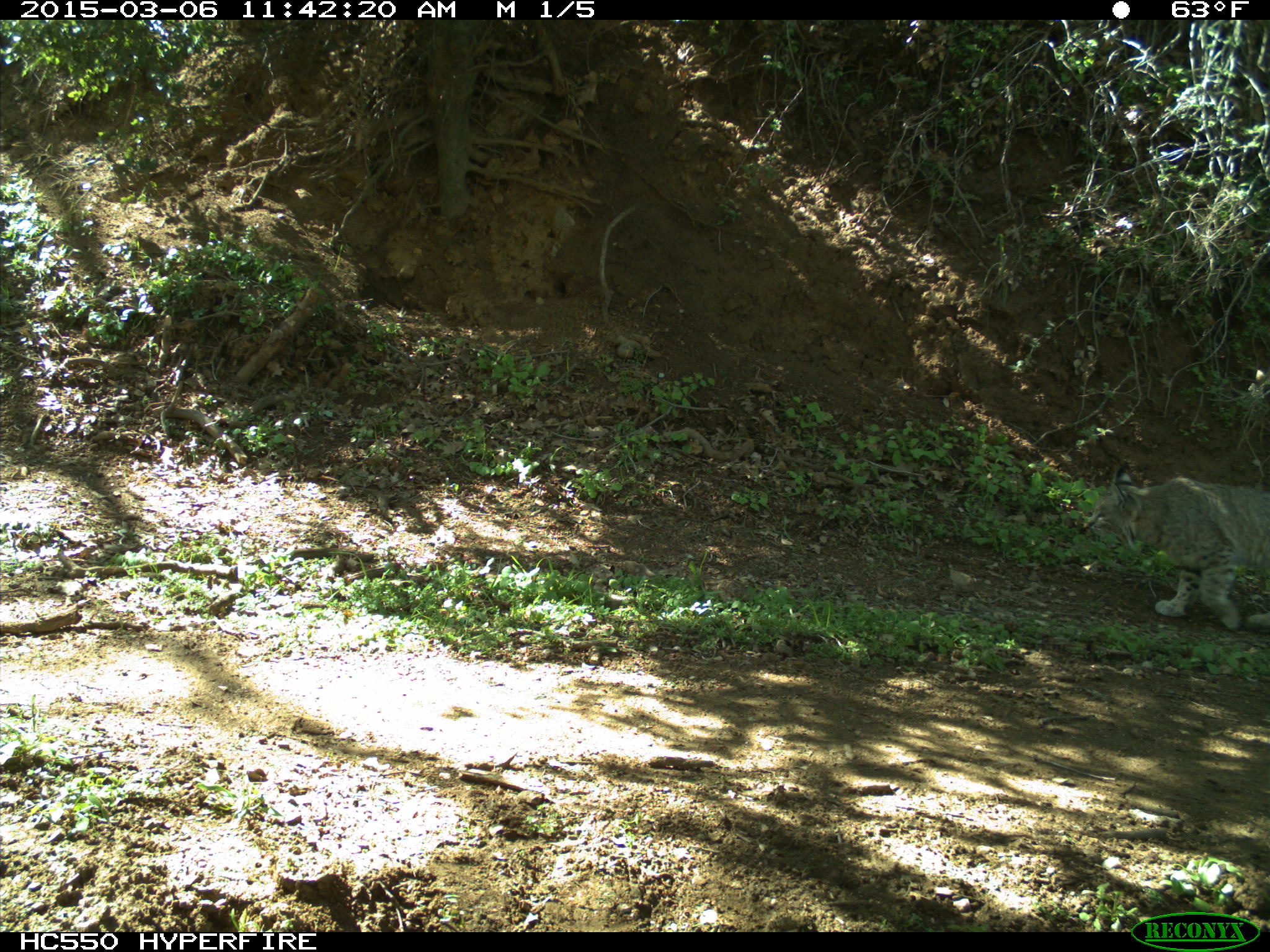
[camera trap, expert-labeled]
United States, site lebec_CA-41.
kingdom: Animalia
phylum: Chordata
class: Mammalia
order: Carnivora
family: Felidae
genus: Lynx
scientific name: Lynx rufus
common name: bobcat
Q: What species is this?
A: Lynx rufus (bobcat).